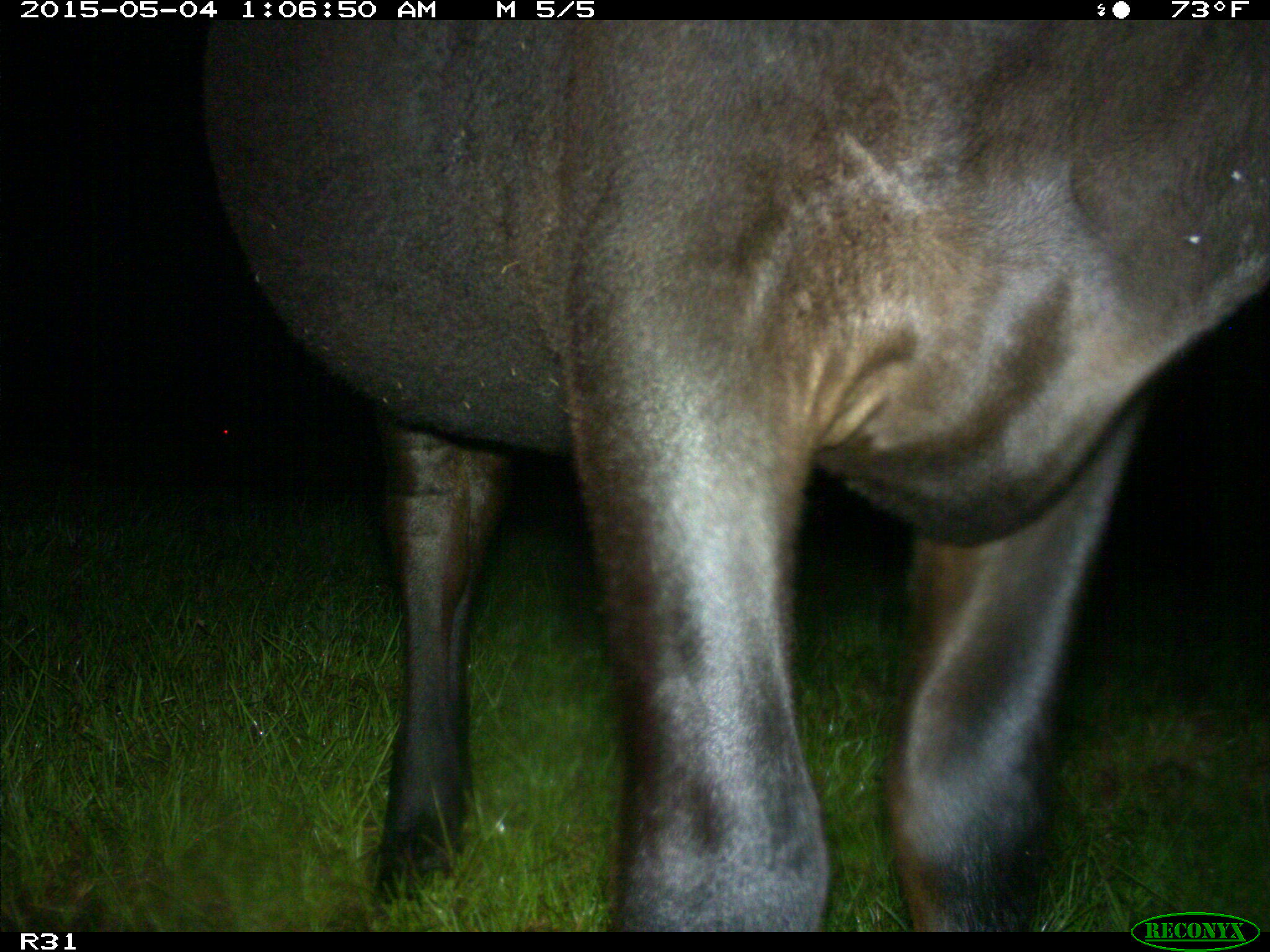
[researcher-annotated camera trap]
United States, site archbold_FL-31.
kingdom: Animalia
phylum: Chordata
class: Mammalia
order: Artiodactyla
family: Bovidae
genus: Bos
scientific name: Bos taurus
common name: domestic cow